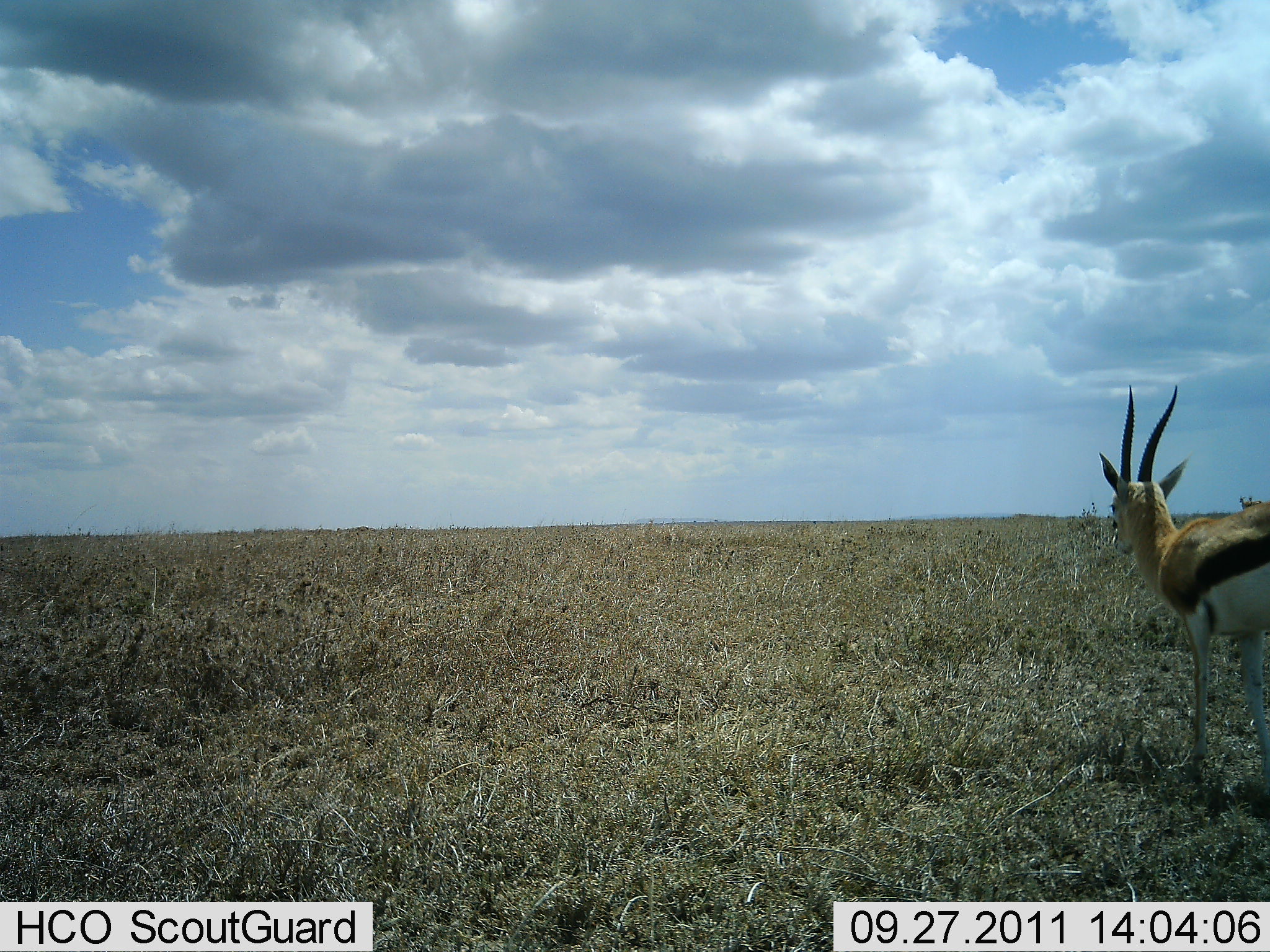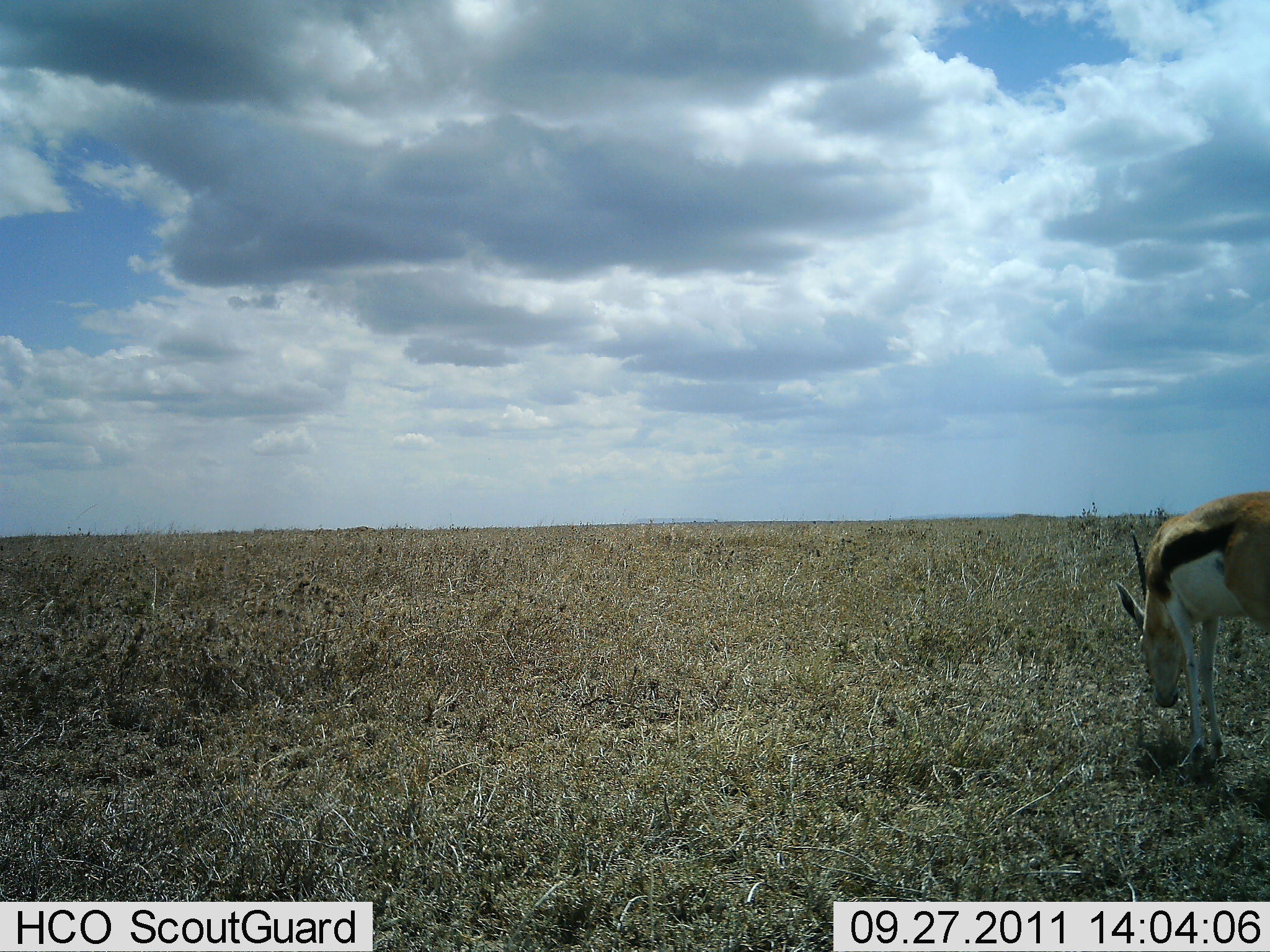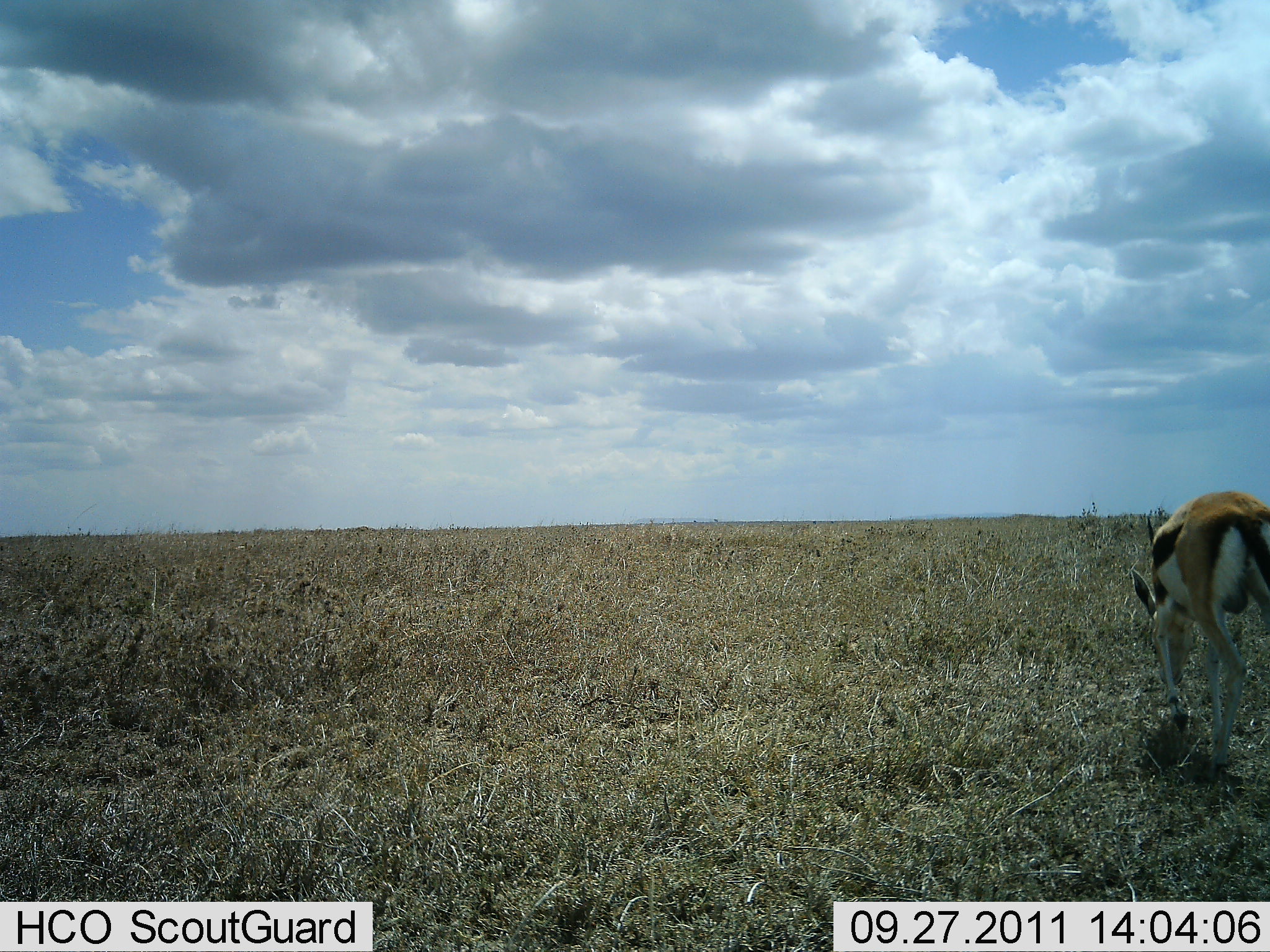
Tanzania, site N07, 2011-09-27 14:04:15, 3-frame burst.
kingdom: Animalia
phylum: Chordata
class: Mammalia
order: Artiodactyla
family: Bovidae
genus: Eudorcas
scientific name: Eudorcas thomsonii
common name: thomson's gazelle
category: gazellethomsons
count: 1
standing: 27%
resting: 0%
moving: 9%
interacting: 0%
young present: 0%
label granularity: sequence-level